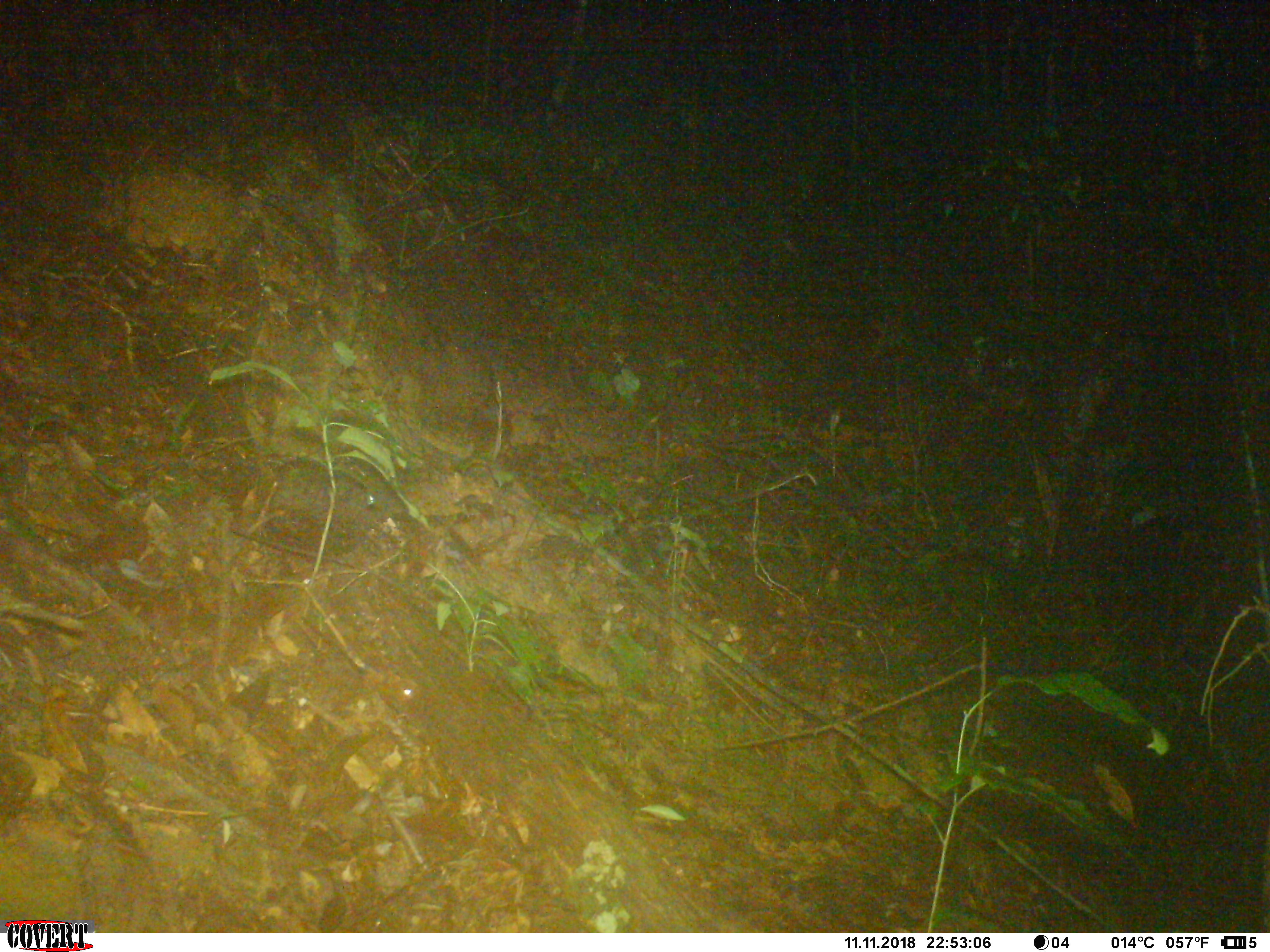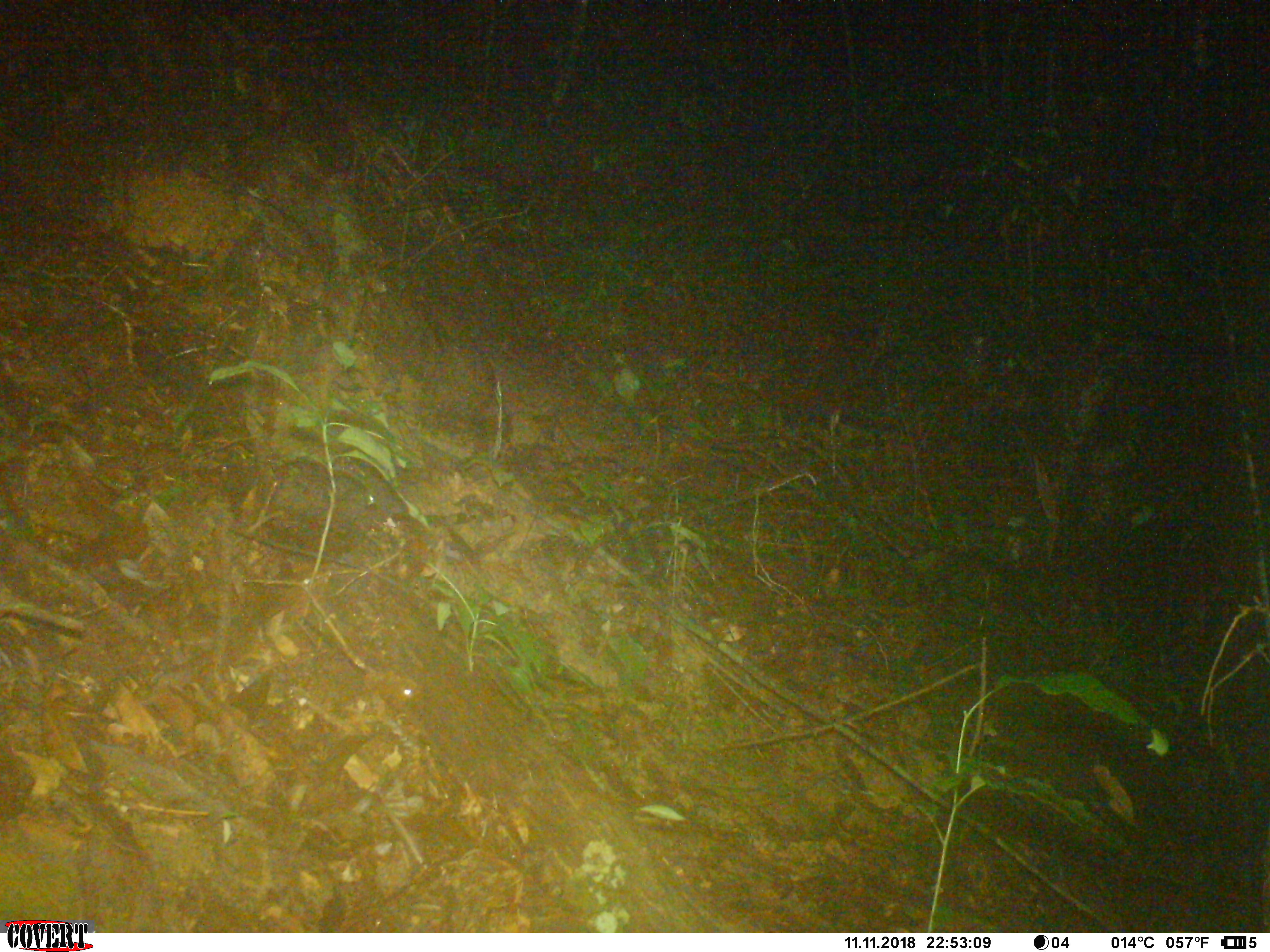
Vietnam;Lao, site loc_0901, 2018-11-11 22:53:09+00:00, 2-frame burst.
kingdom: Animalia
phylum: Chordata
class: Mammalia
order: Rodentia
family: Muridae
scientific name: Muridae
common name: old-world mice and rats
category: unidentified murid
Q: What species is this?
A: Unidentified murid (old-world mice and rats) (Muridae).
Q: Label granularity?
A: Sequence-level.